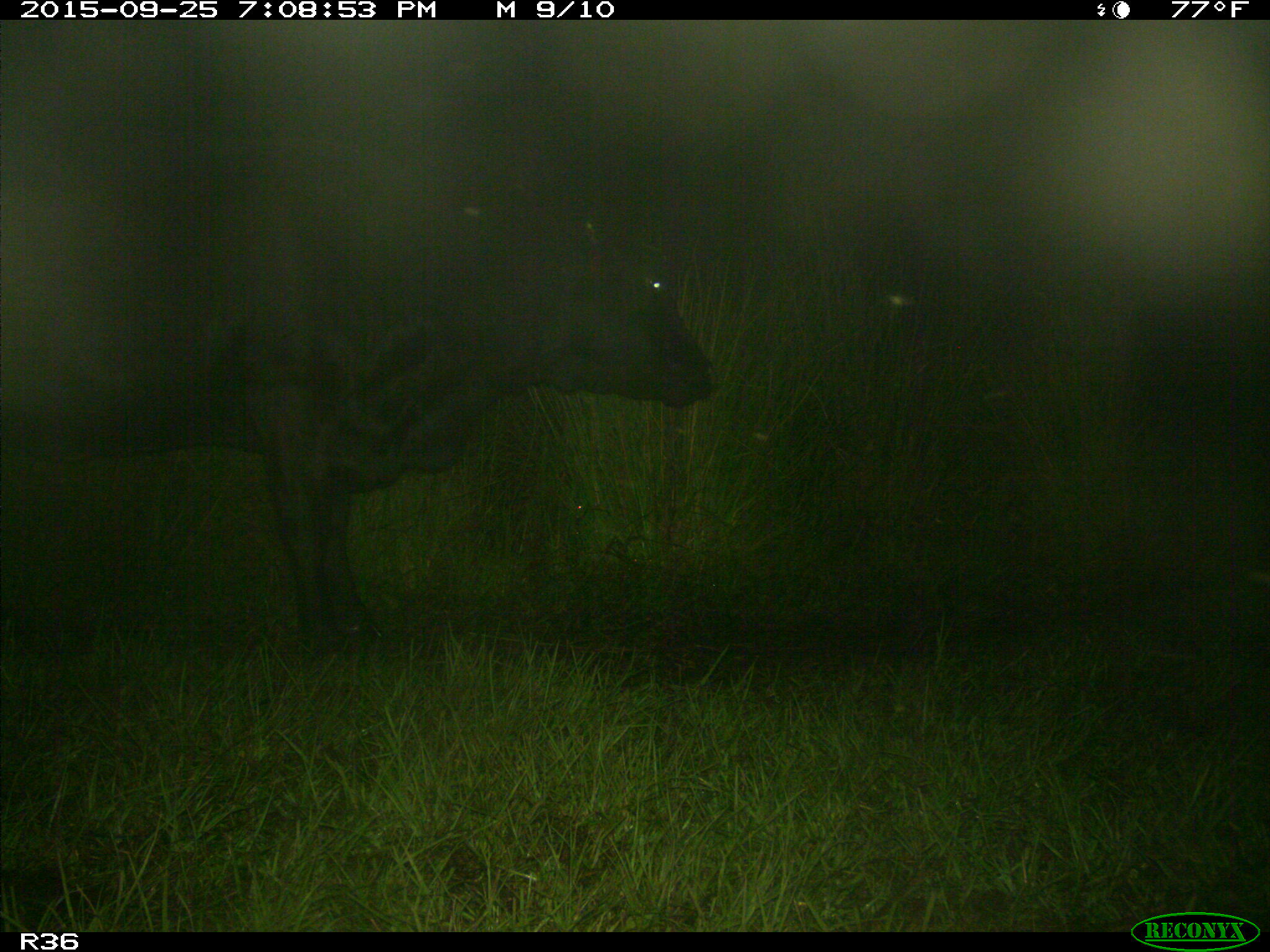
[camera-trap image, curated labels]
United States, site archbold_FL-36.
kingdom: Animalia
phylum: Chordata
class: Mammalia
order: Artiodactyla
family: Bovidae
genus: Bos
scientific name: Bos taurus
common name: domestic cow